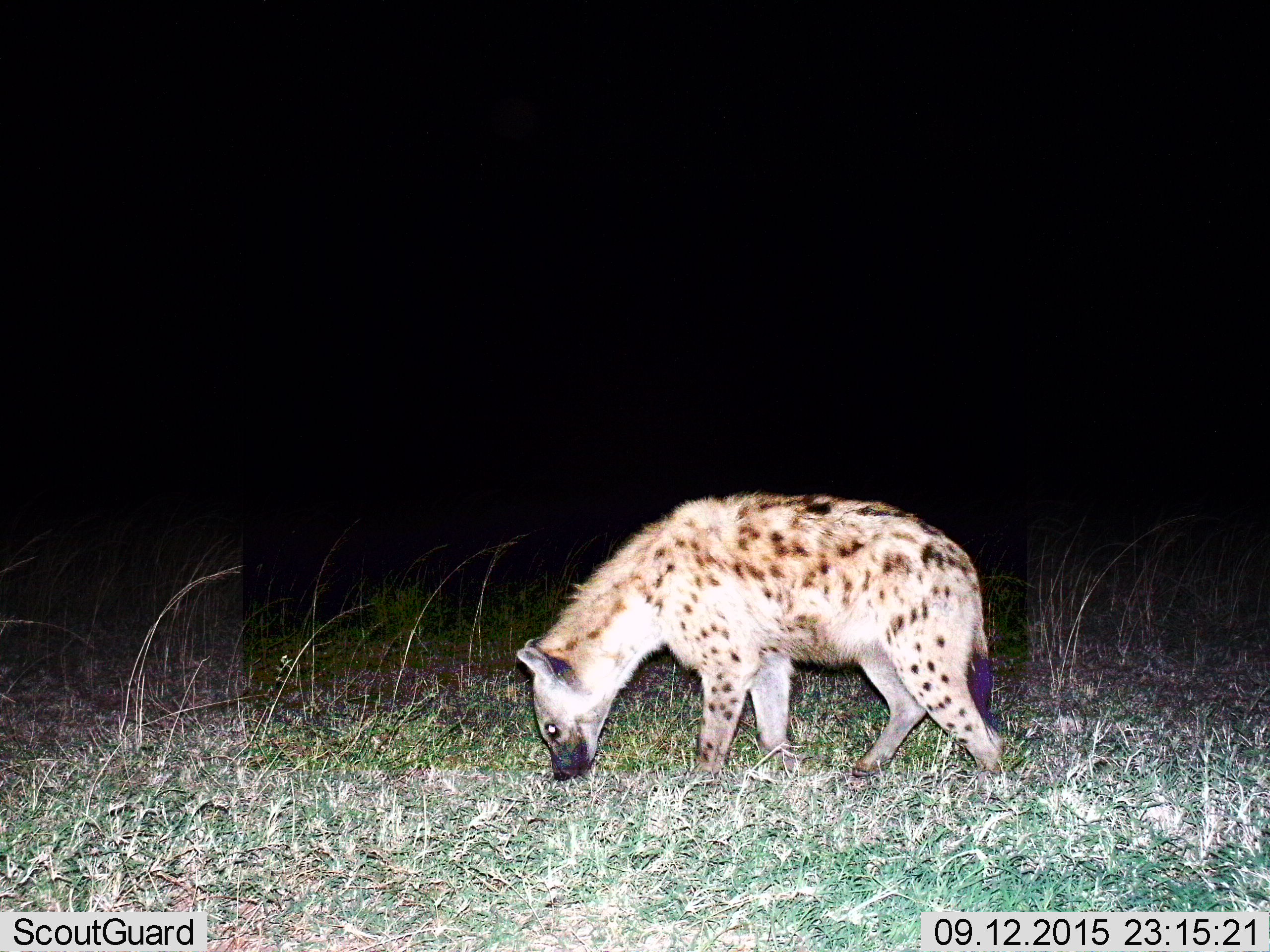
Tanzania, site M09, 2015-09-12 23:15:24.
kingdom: Animalia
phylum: Chordata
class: Mammalia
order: Carnivora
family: Hyaenidae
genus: Crocuta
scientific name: Crocuta crocuta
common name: spotted hyena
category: hyenaspotted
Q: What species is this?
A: Hyenaspotted (spotted hyena) (Crocuta crocuta).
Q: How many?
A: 1.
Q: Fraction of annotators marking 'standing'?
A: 40%.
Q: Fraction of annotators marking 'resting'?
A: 0%.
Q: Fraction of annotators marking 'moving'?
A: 30%.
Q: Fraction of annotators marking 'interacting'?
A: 0%.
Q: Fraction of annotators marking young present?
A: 0%.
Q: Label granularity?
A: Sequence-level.